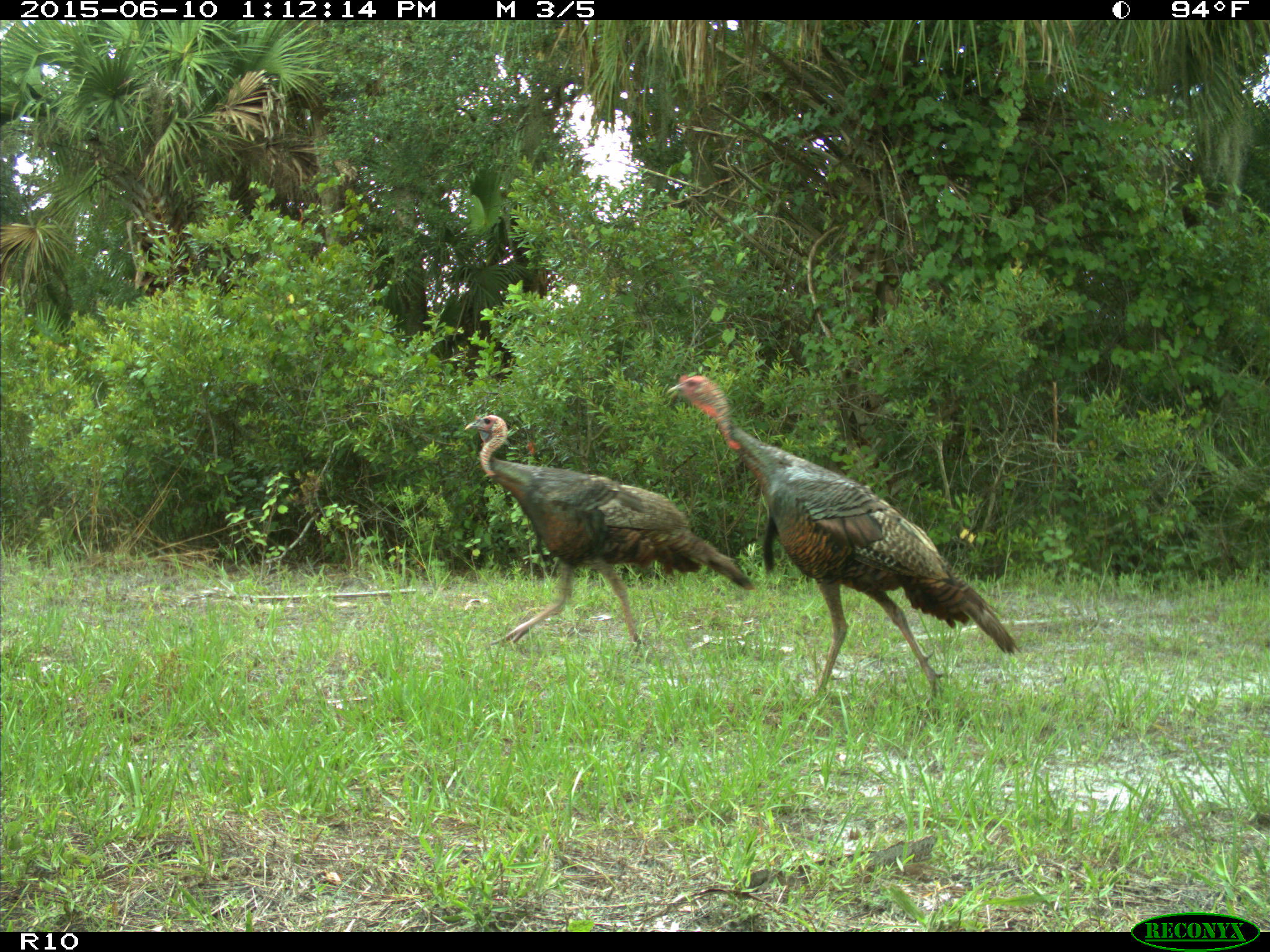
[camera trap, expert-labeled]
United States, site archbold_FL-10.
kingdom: Animalia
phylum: Chordata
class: Aves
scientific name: Aves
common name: birds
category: unidentified bird